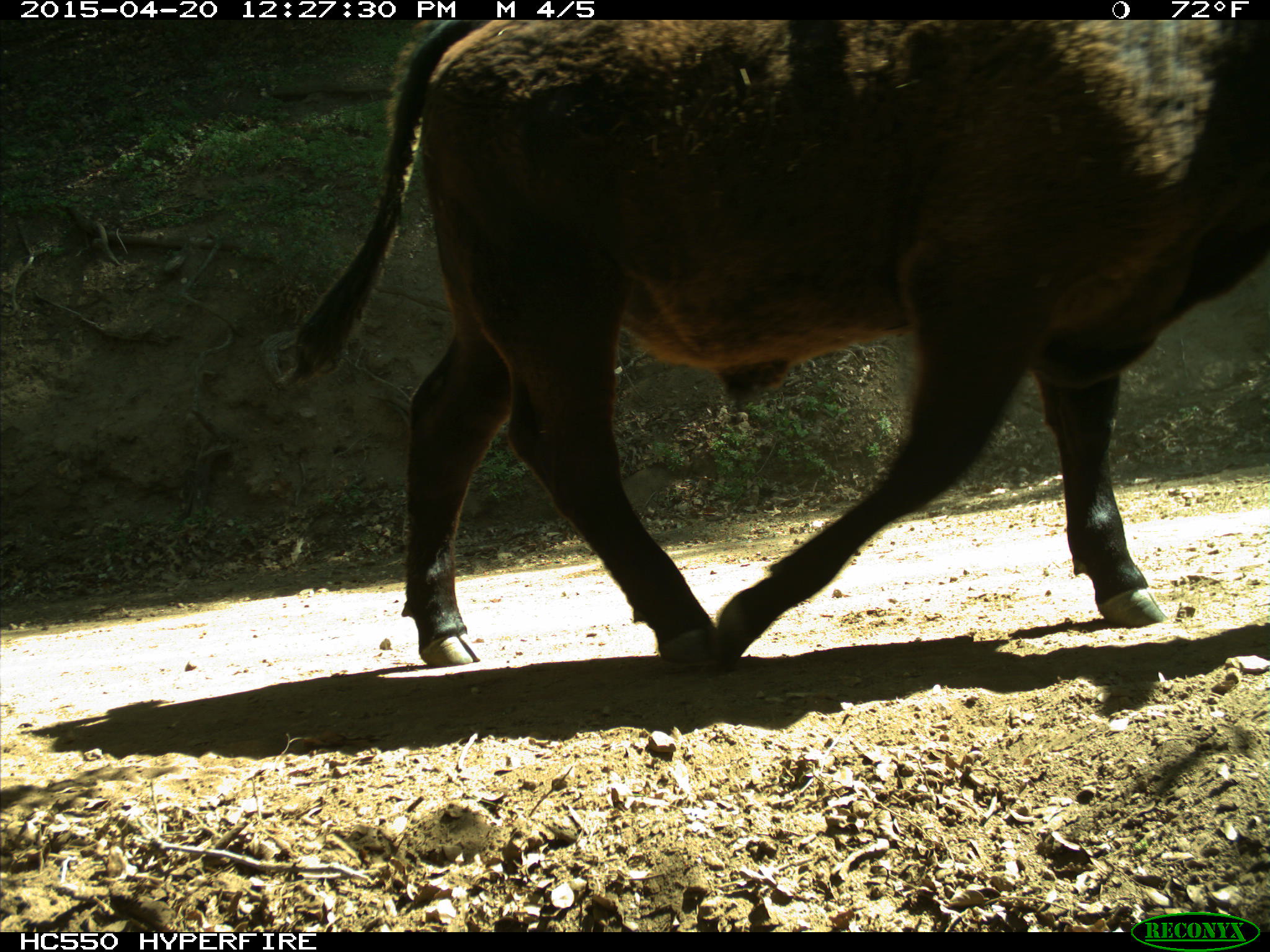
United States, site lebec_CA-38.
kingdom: Animalia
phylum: Chordata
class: Mammalia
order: Artiodactyla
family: Bovidae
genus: Bos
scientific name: Bos taurus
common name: domestic cow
Bos taurus (domestic cow).